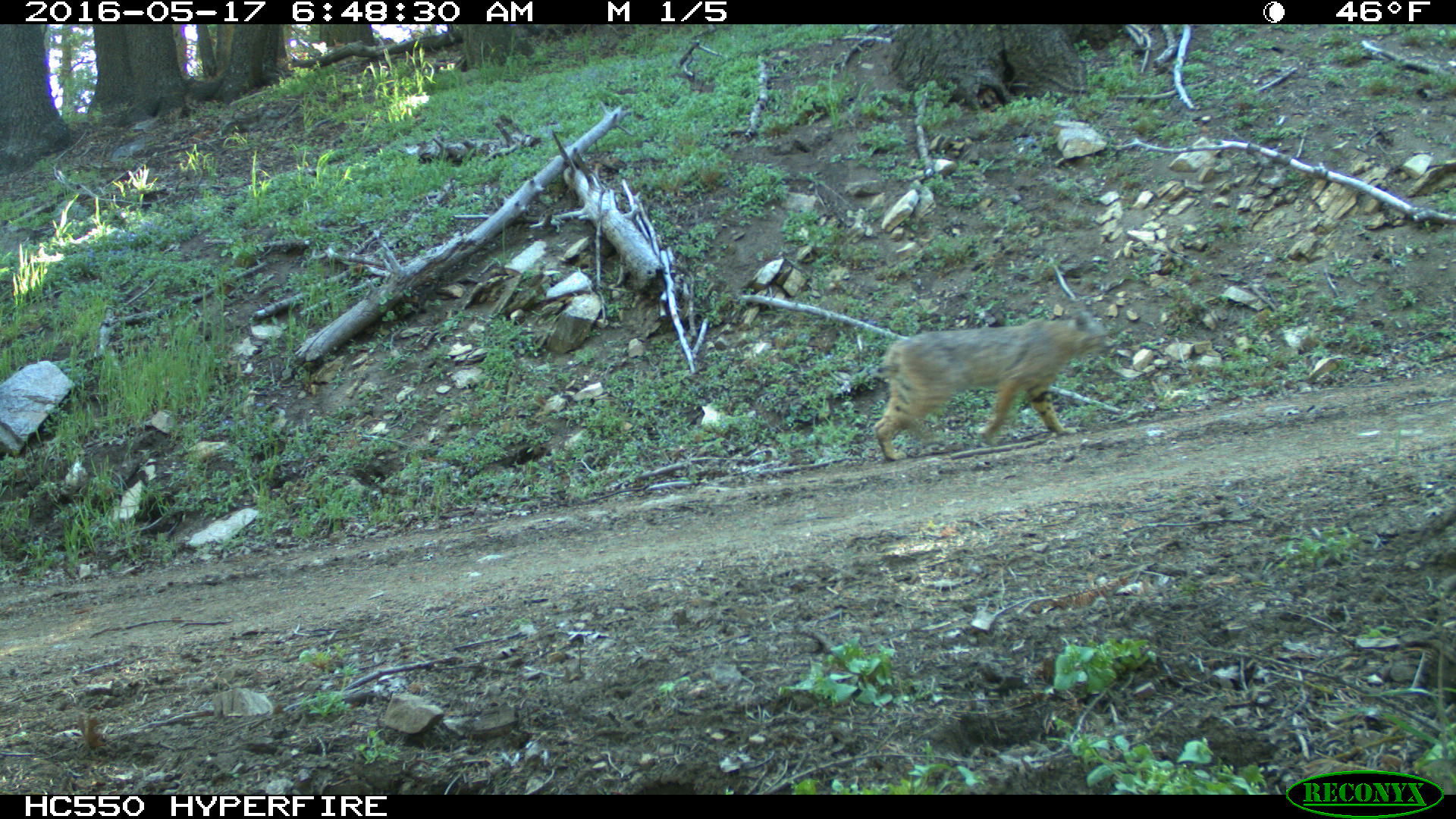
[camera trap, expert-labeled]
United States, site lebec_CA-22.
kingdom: Animalia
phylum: Chordata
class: Mammalia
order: Carnivora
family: Felidae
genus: Lynx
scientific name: Lynx rufus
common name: bobcat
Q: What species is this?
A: Lynx rufus (bobcat).